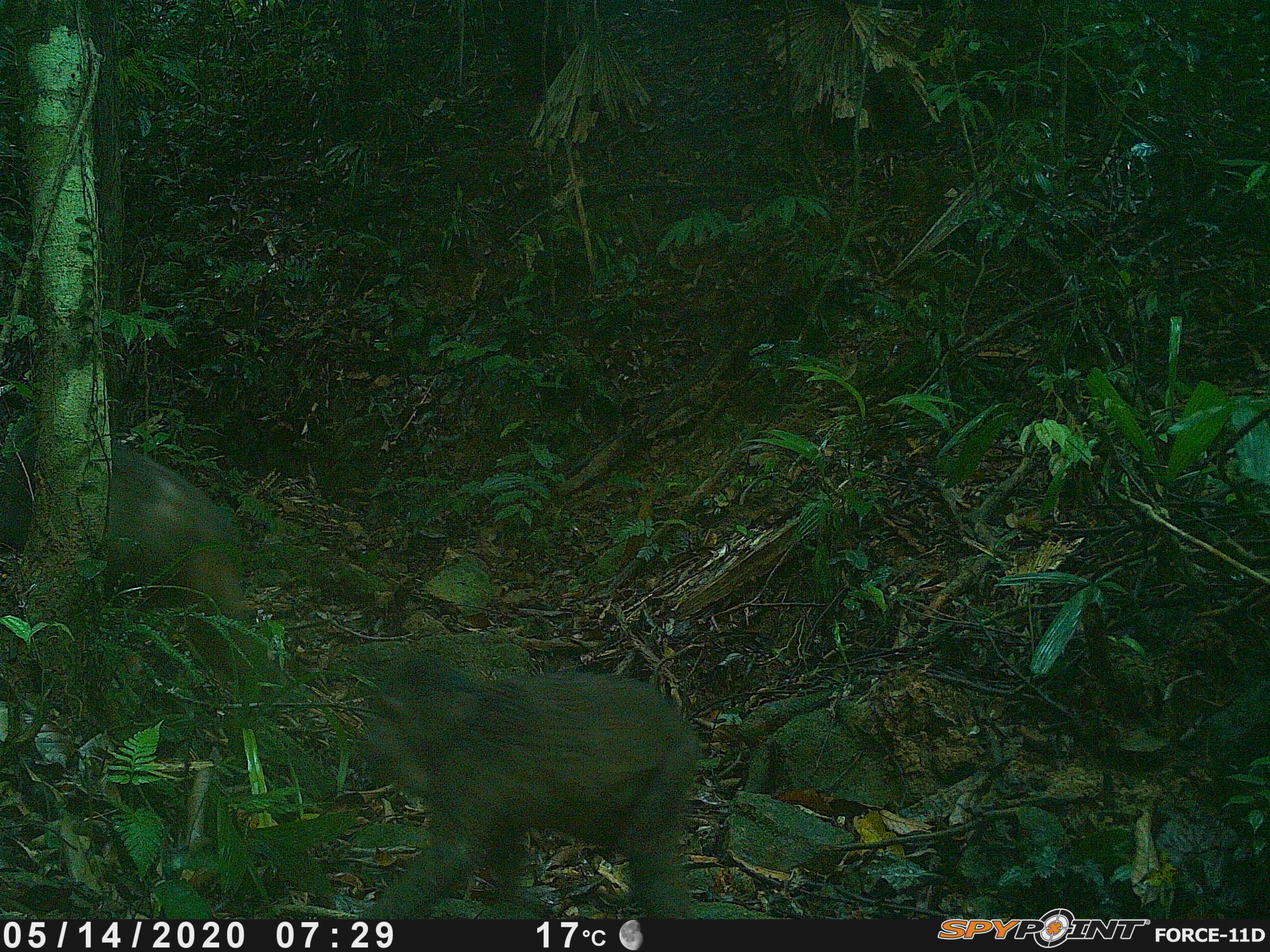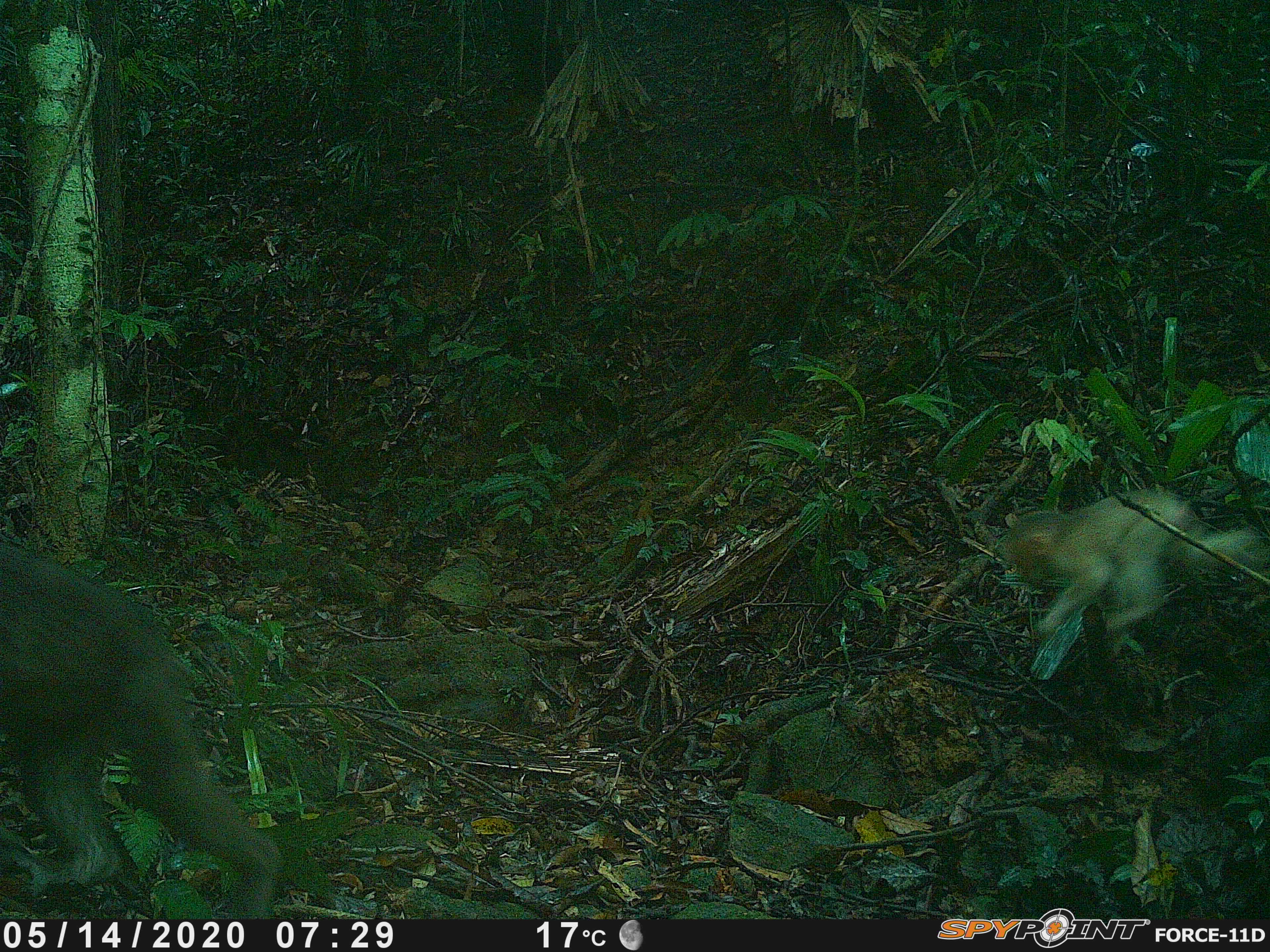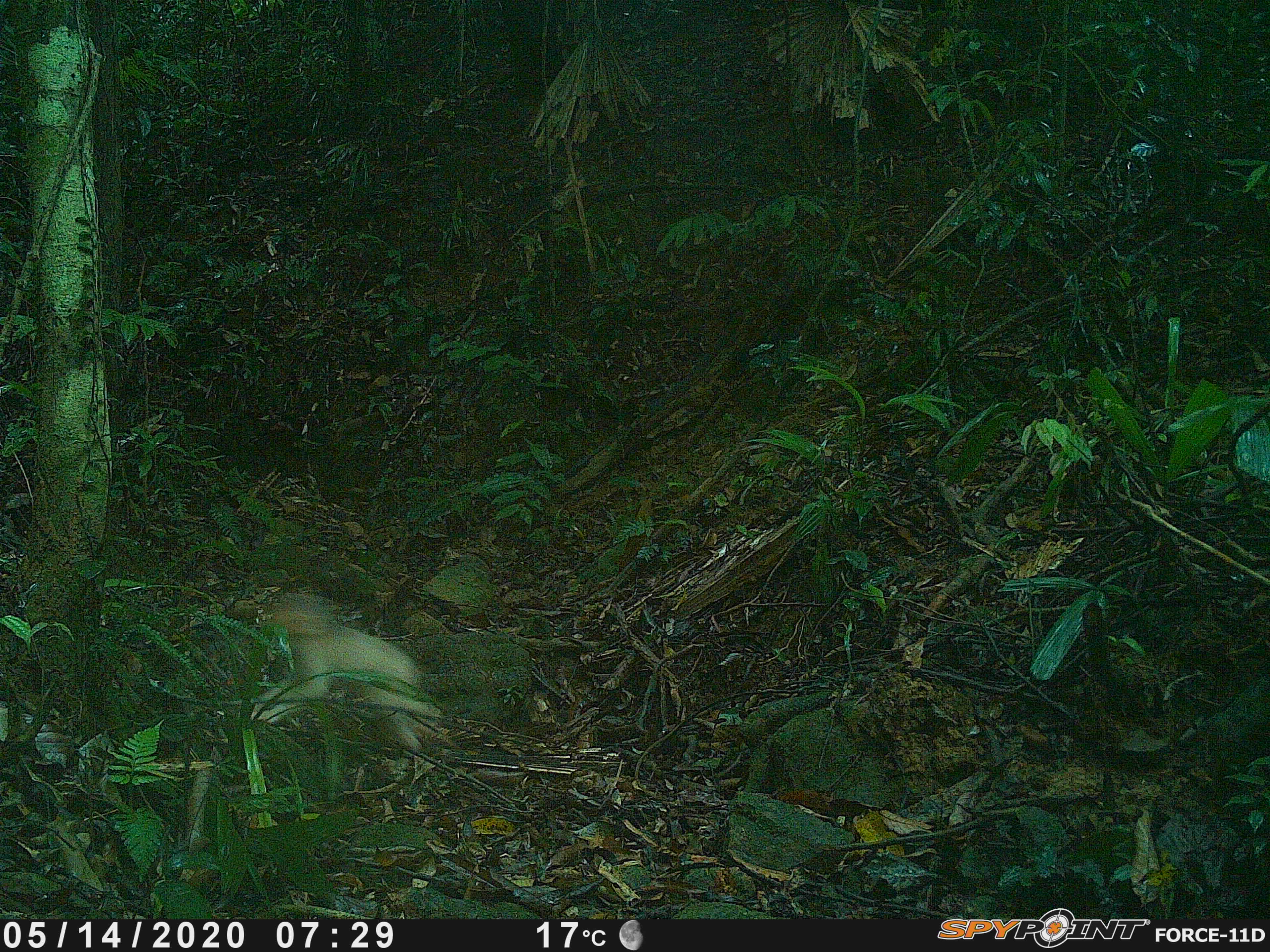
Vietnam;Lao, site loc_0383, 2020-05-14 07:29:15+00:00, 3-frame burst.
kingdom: Animalia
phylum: Chordata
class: Mammalia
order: Primates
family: Cercopithecidae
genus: Macaca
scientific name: Macaca arctoides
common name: stump-tailed macaque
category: stump tailed macaque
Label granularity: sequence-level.